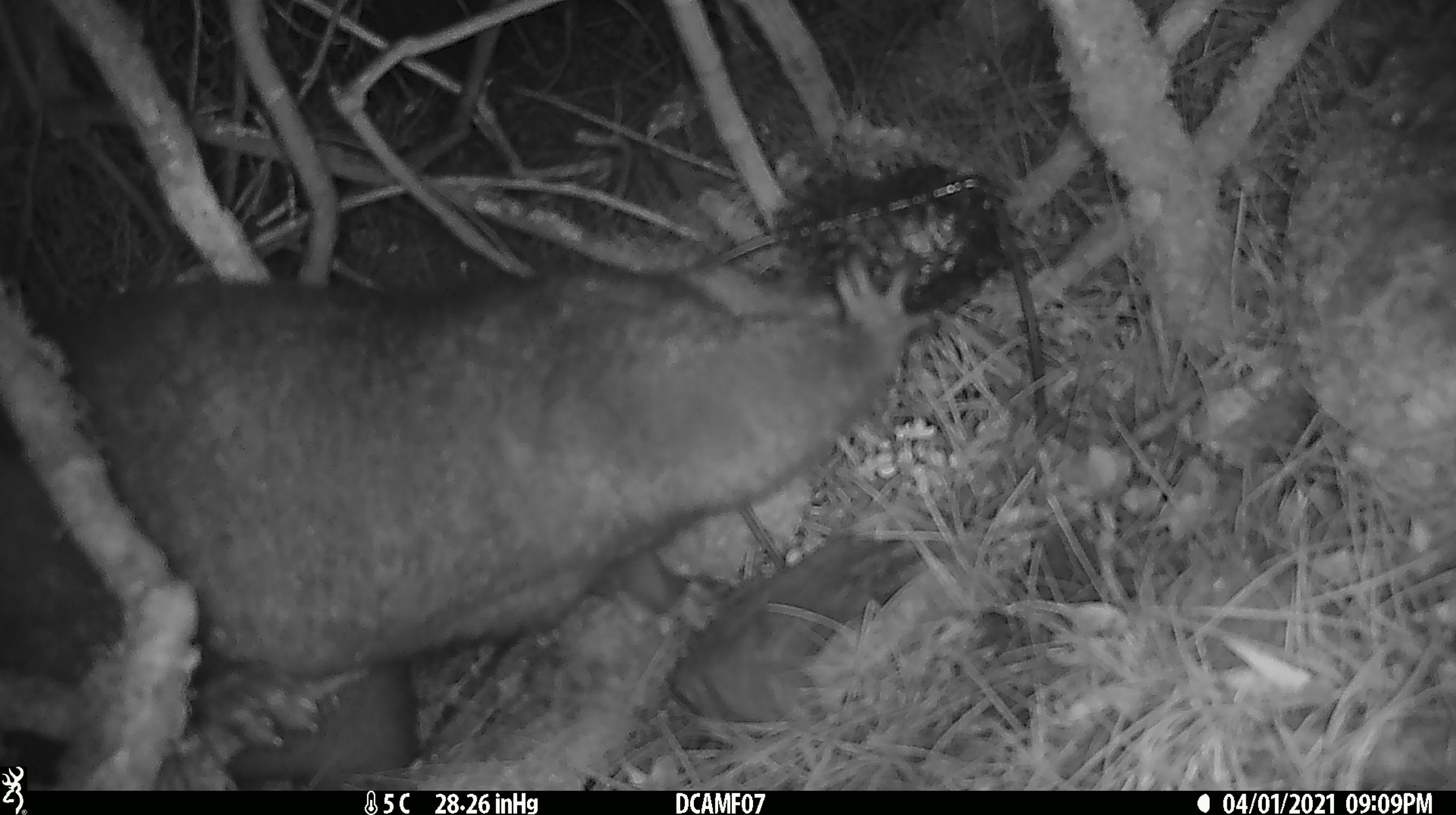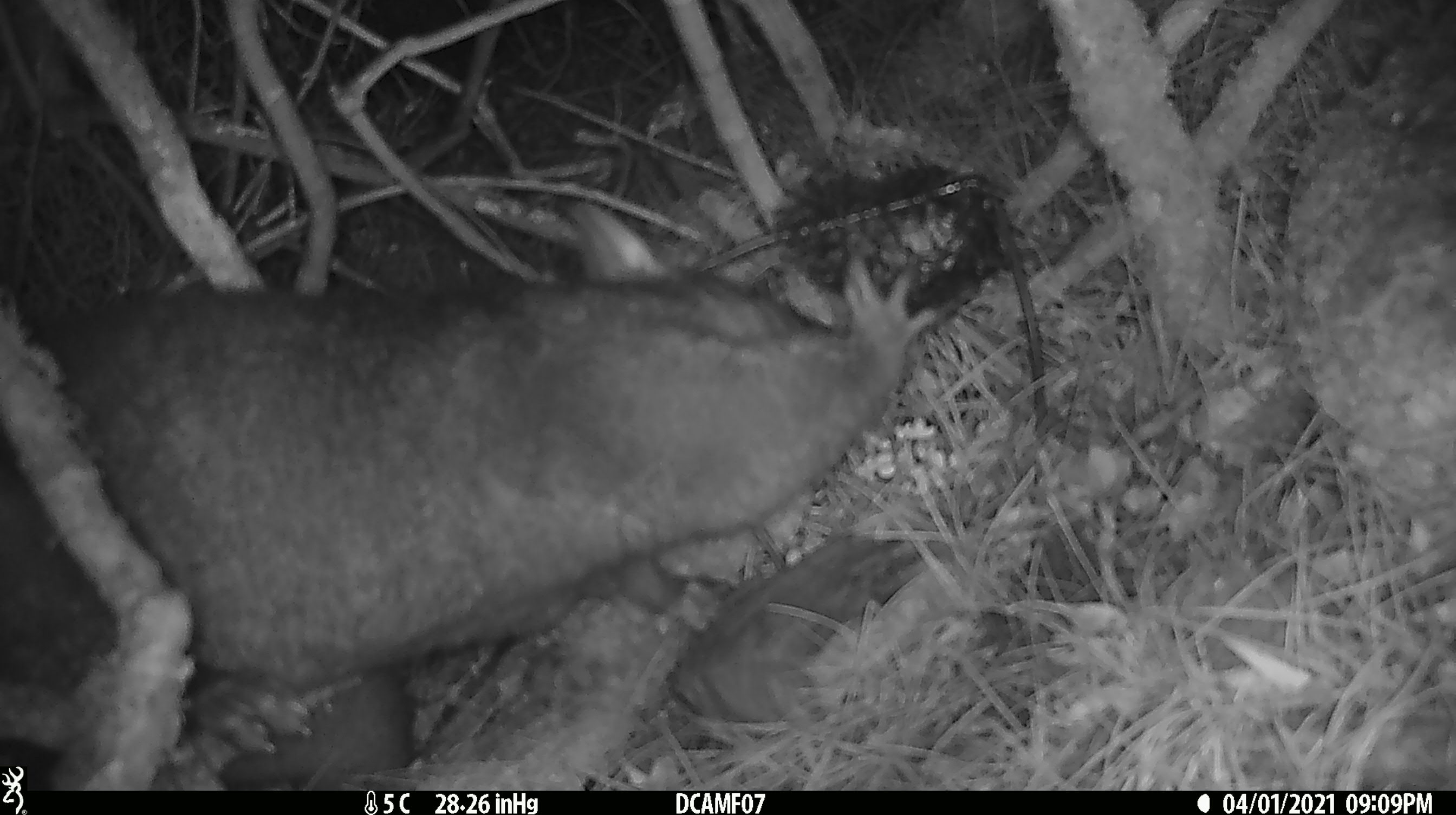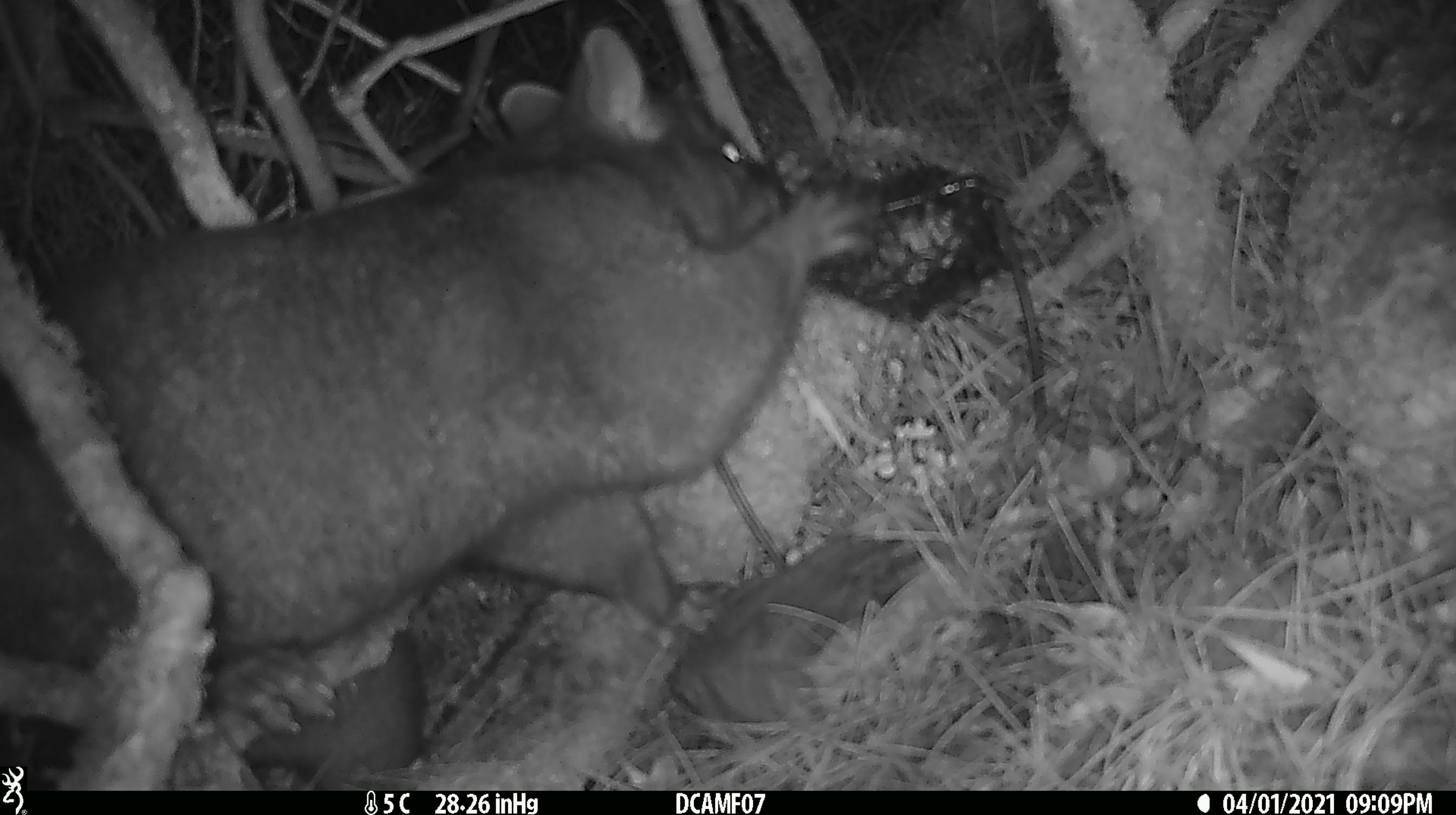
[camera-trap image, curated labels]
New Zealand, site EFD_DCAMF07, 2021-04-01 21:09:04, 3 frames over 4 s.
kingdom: Animalia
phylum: Chordata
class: Mammalia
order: Diprotodontia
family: Phalangeridae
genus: Trichosurus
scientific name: Trichosurus vulpecula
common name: common brushtail possum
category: possum